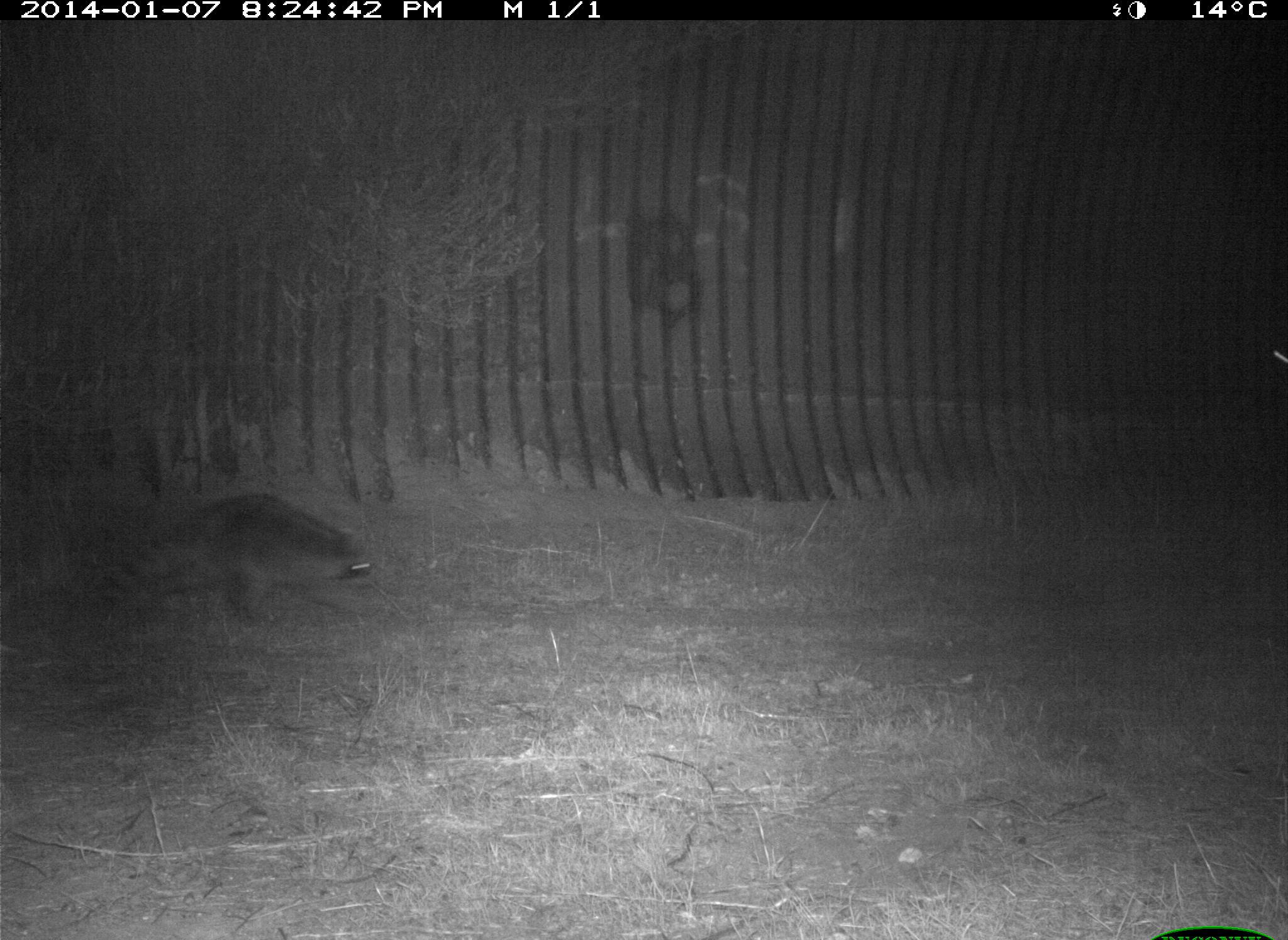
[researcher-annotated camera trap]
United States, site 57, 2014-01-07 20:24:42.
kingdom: Animalia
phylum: Chordata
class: Mammalia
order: Carnivora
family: Procyonidae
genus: Procyon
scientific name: Procyon lotor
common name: raccoon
Raccoon (Procyon lotor).